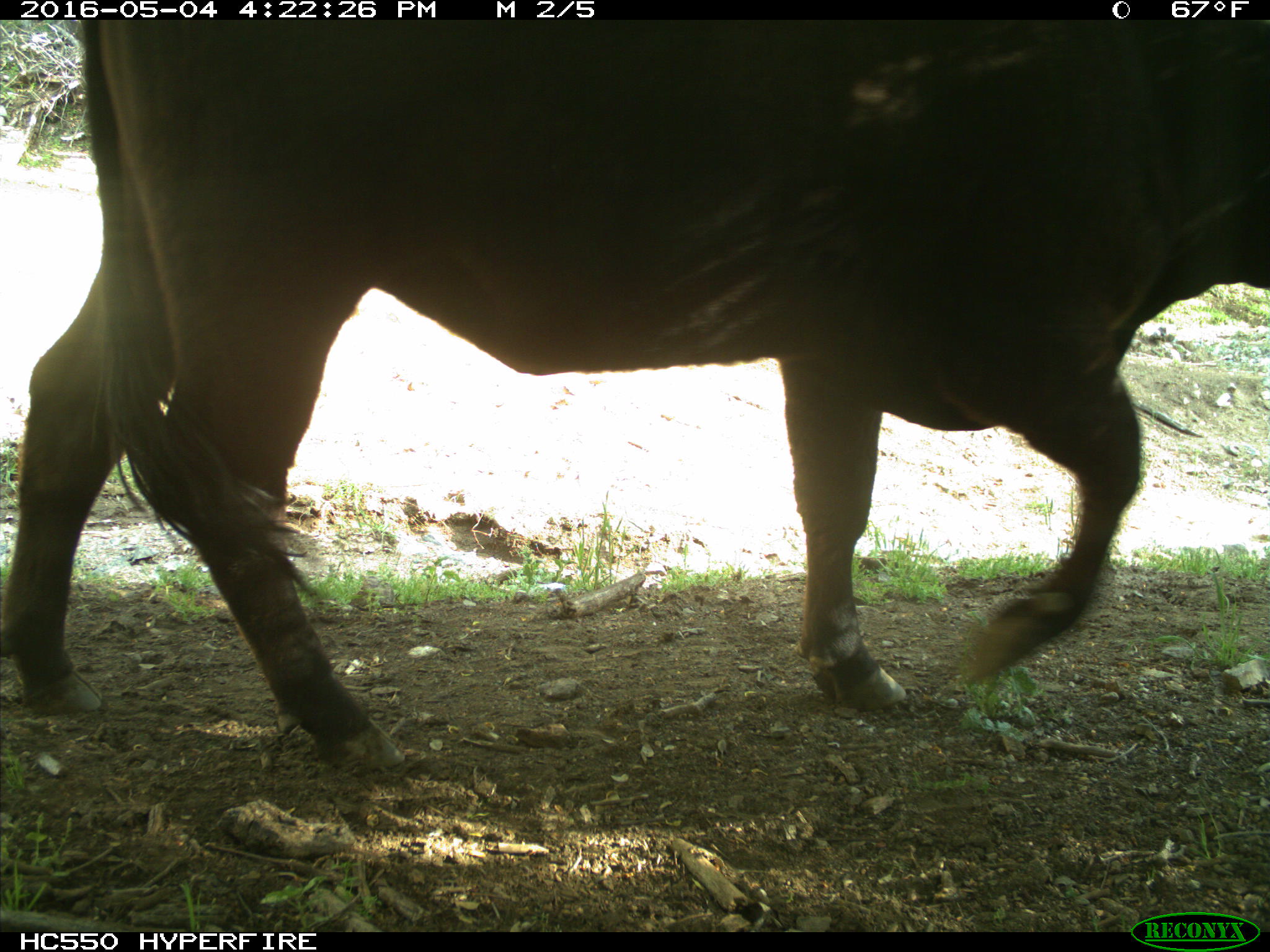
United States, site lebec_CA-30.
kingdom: Animalia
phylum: Chordata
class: Mammalia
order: Artiodactyla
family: Bovidae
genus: Bos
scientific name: Bos taurus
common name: domestic cow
Bos taurus (domestic cow).